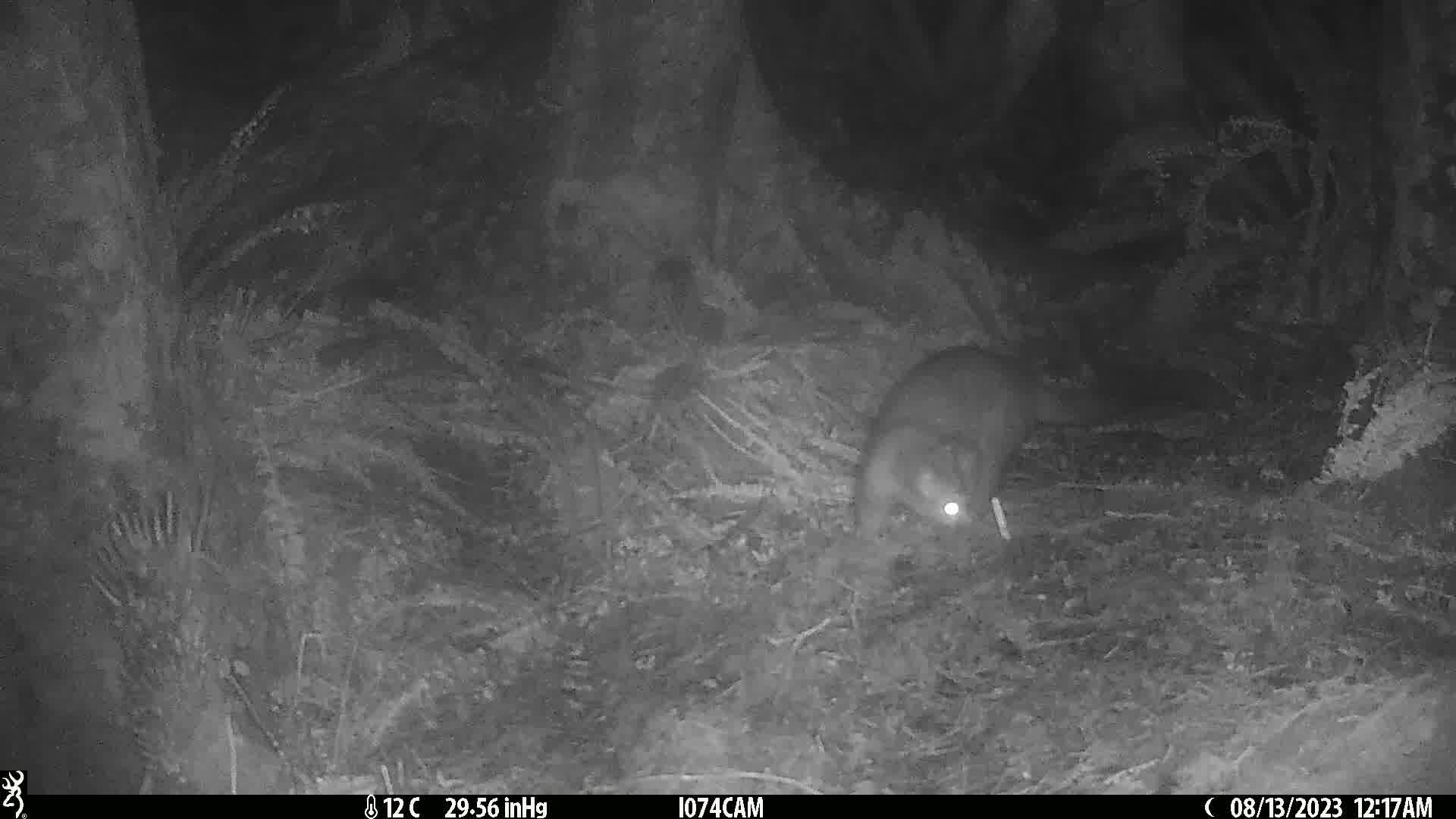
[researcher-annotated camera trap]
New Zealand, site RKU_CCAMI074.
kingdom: Animalia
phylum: Chordata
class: Mammalia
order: Diprotodontia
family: Phalangeridae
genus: Trichosurus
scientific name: Trichosurus vulpecula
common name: common brushtail possum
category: possum